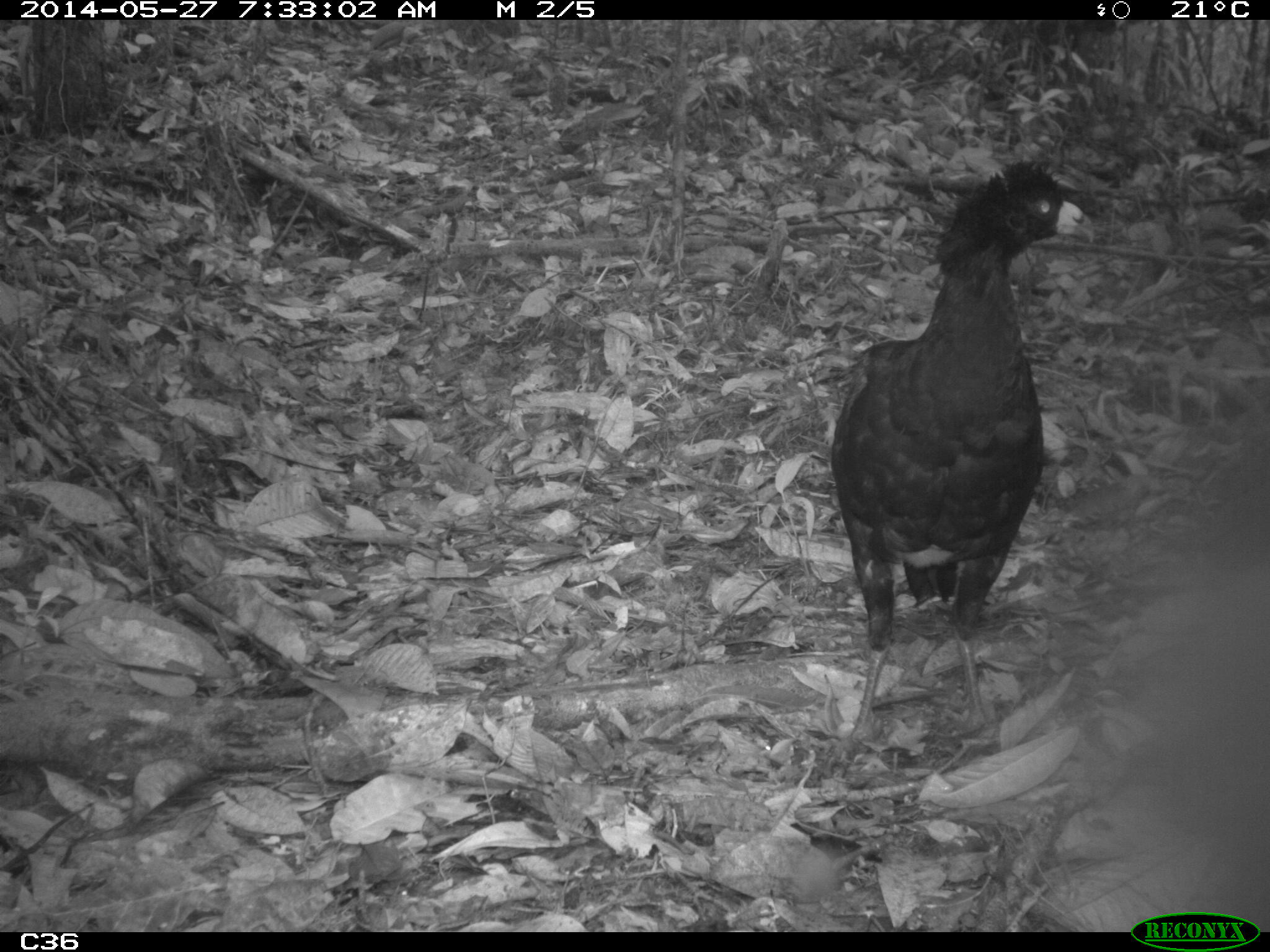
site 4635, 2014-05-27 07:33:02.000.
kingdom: Animalia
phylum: Chordata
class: Aves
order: Galliformes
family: Cracidae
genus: Crax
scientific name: Crax alector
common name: black curassow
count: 2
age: adult